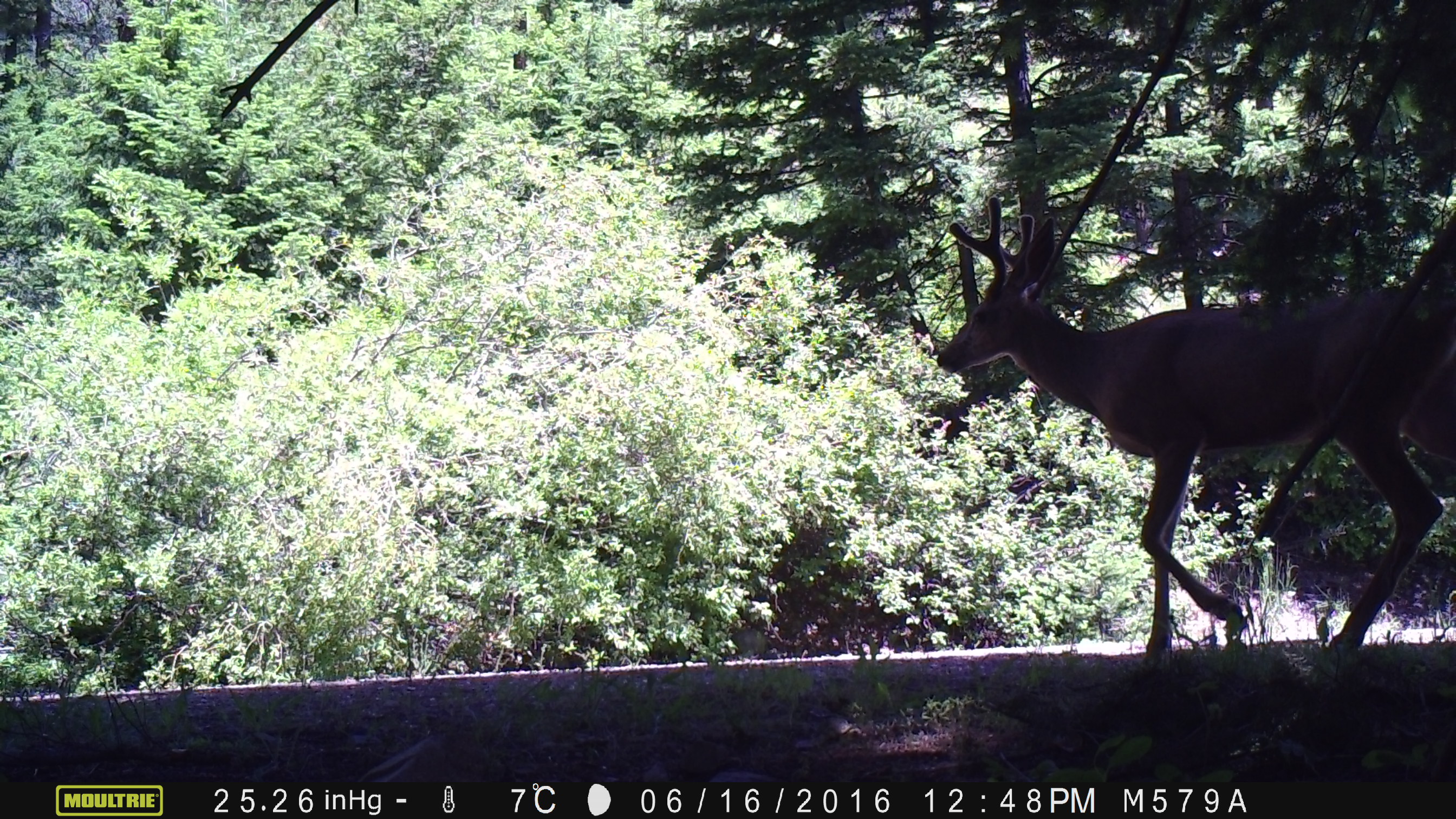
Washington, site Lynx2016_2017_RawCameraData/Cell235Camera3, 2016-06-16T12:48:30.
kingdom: Animalia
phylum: Chordata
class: Mammalia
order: Artiodactyla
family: Cervidae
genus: Odocoileus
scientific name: Odocoileus hemionus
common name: mule deer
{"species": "Odocoileus hemionus (mule deer)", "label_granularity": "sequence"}